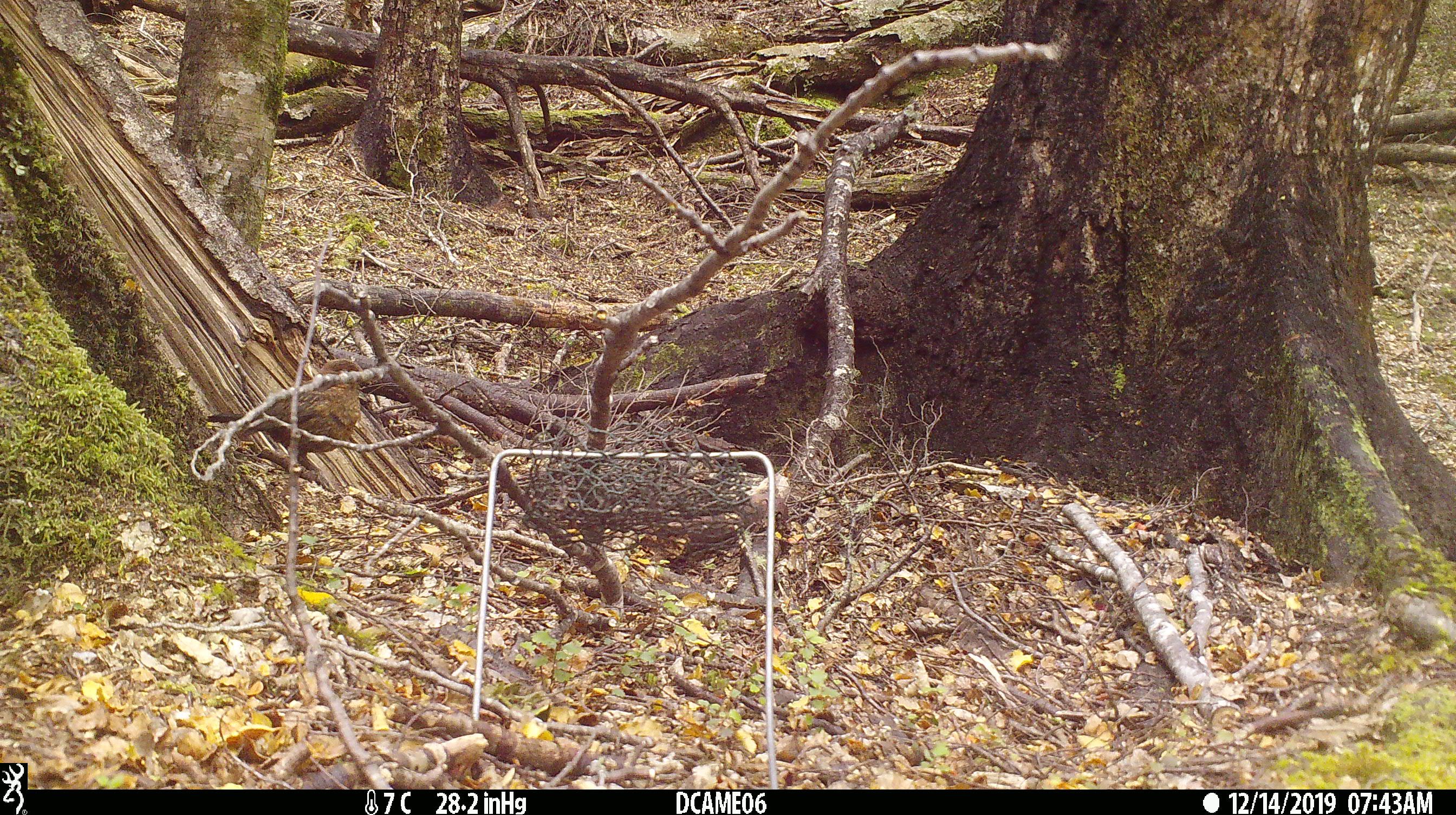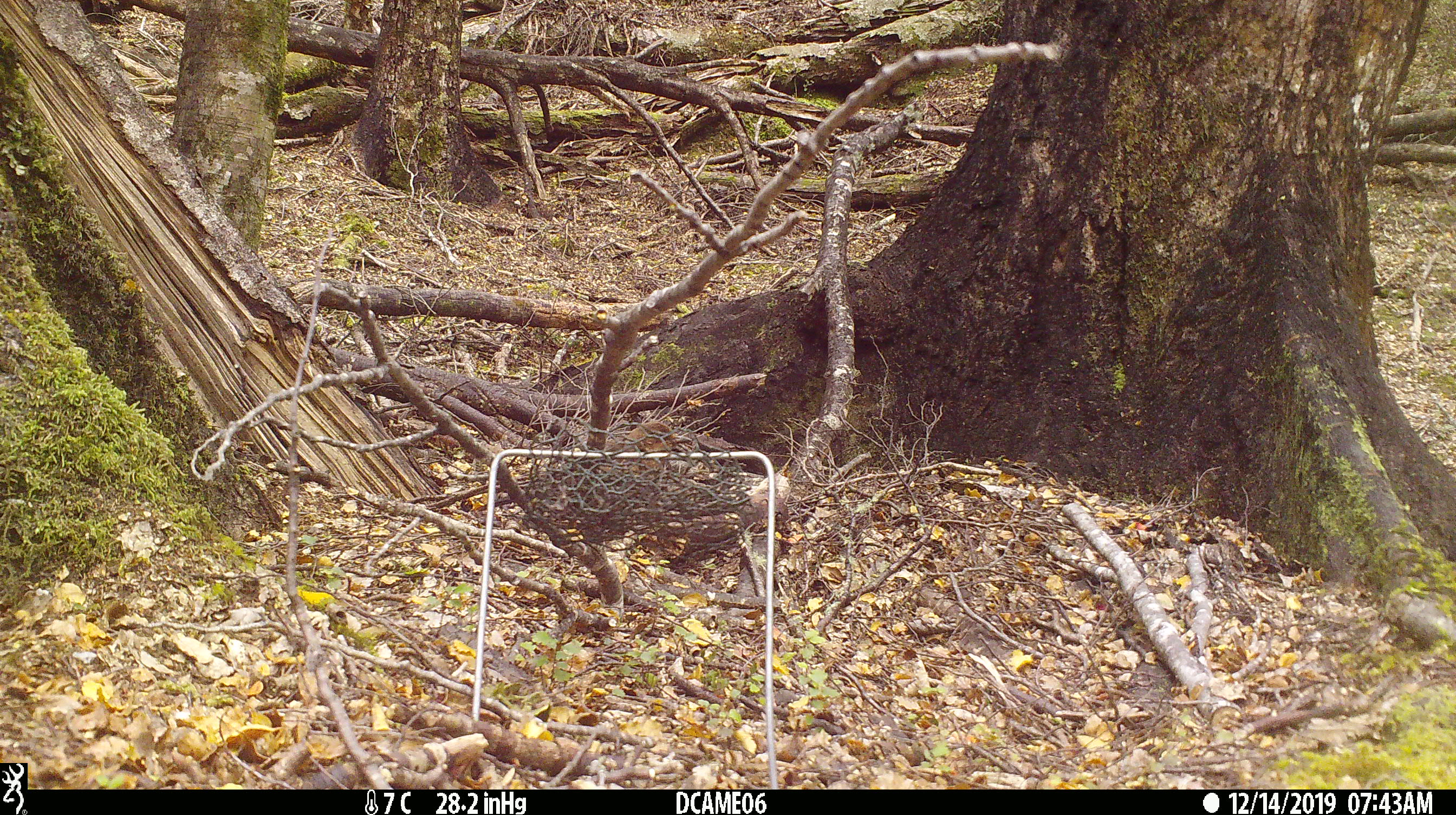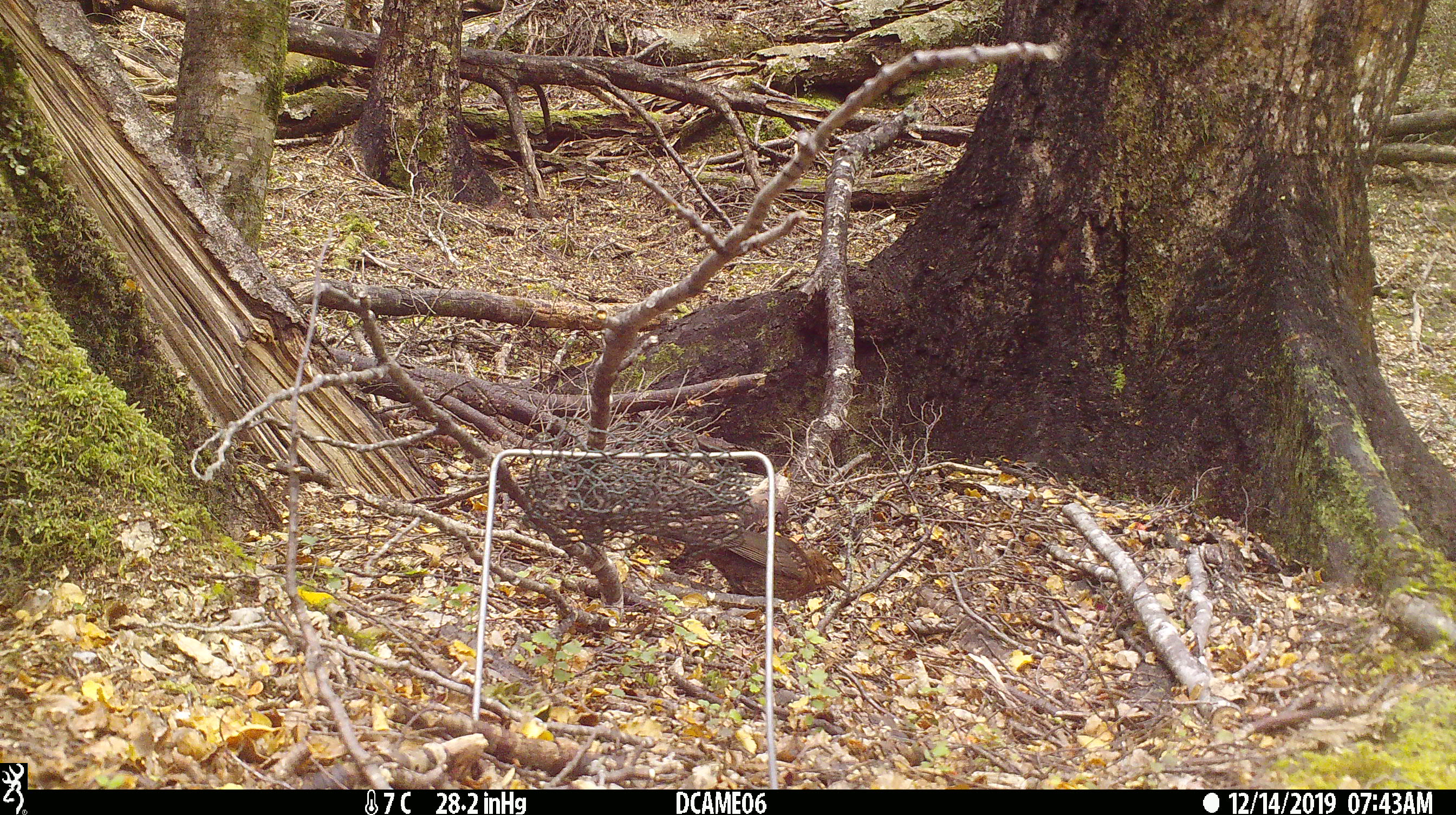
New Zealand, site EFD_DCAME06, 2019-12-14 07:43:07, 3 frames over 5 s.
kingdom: Animalia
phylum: Chordata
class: Aves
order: Passeriformes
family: Turdidae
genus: Turdus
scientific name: Turdus merula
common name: eurasian blackbird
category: blackbird